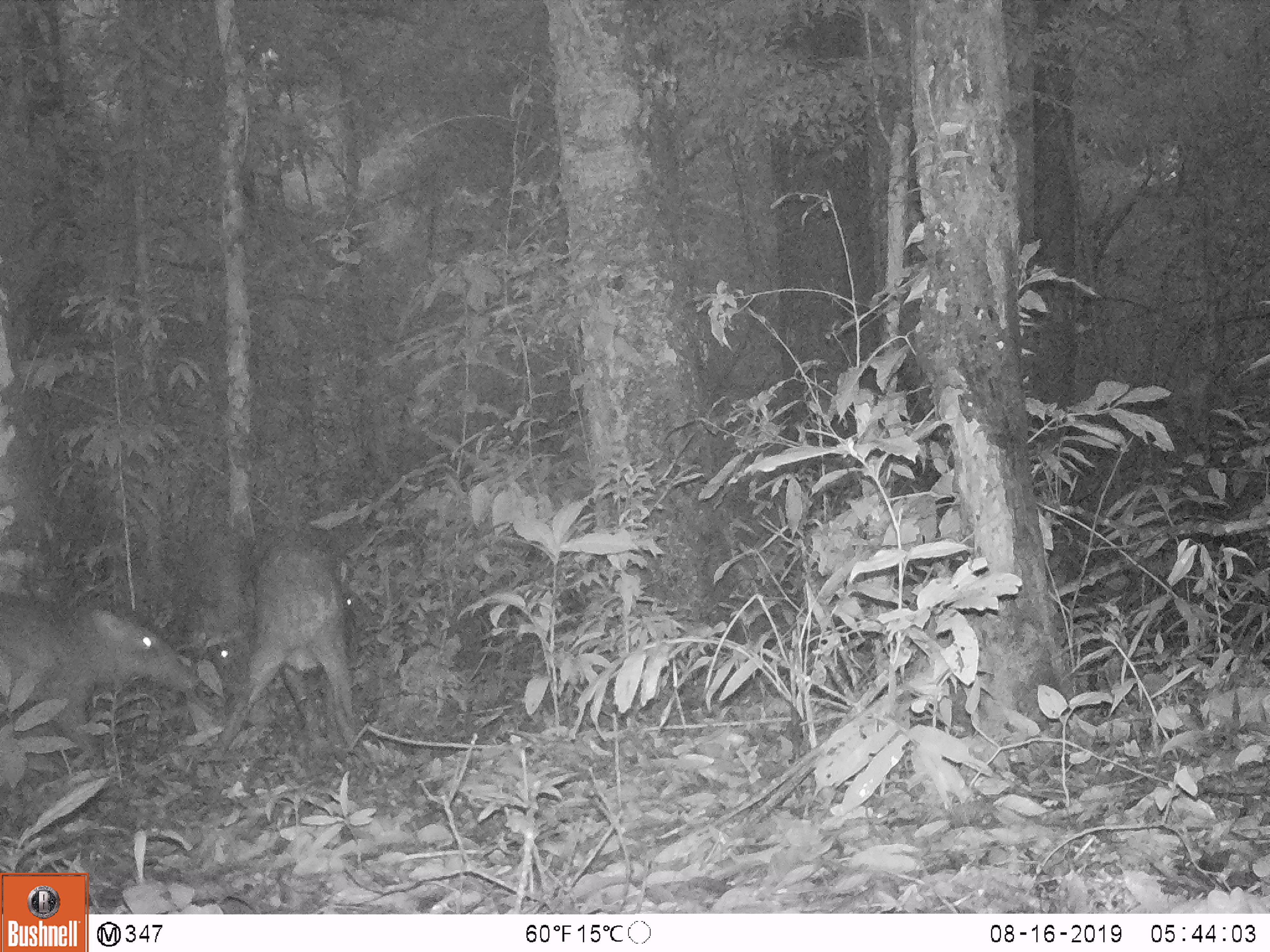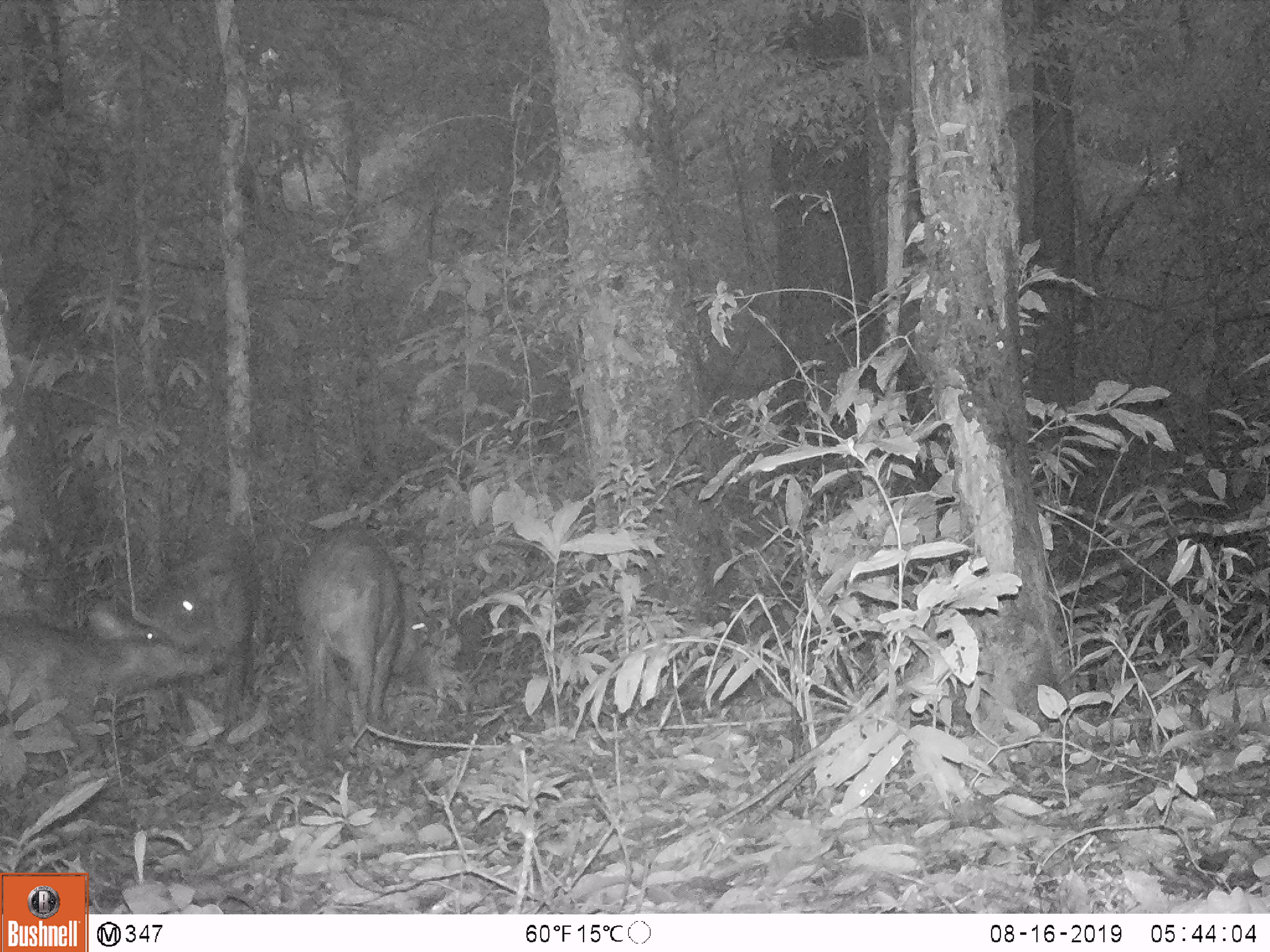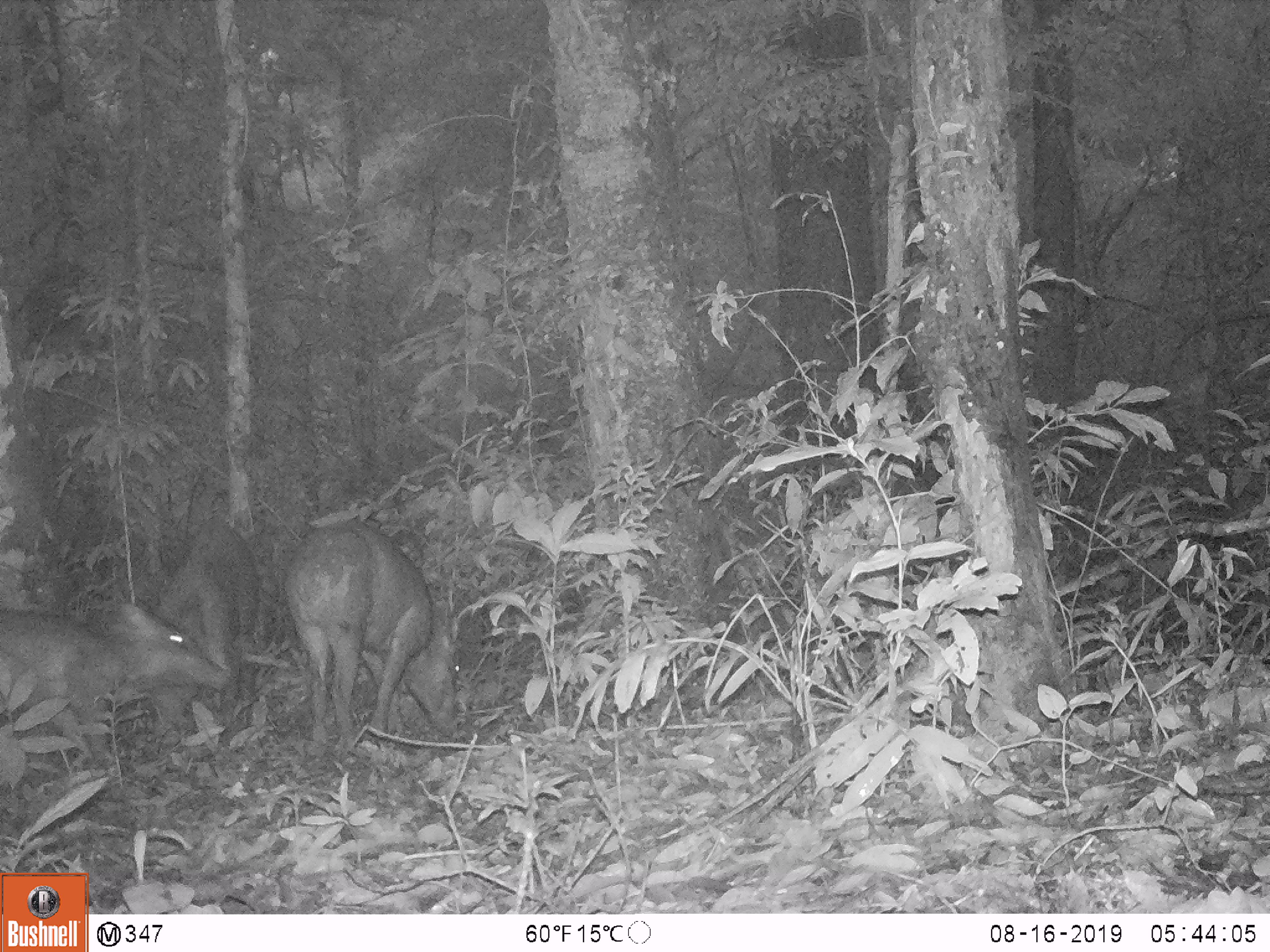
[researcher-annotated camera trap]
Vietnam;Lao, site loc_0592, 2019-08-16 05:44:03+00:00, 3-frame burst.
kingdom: Animalia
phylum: Chordata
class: Mammalia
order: Artiodactyla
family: Suidae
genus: Sus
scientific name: Sus scrofa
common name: eurasian wild pig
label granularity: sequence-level